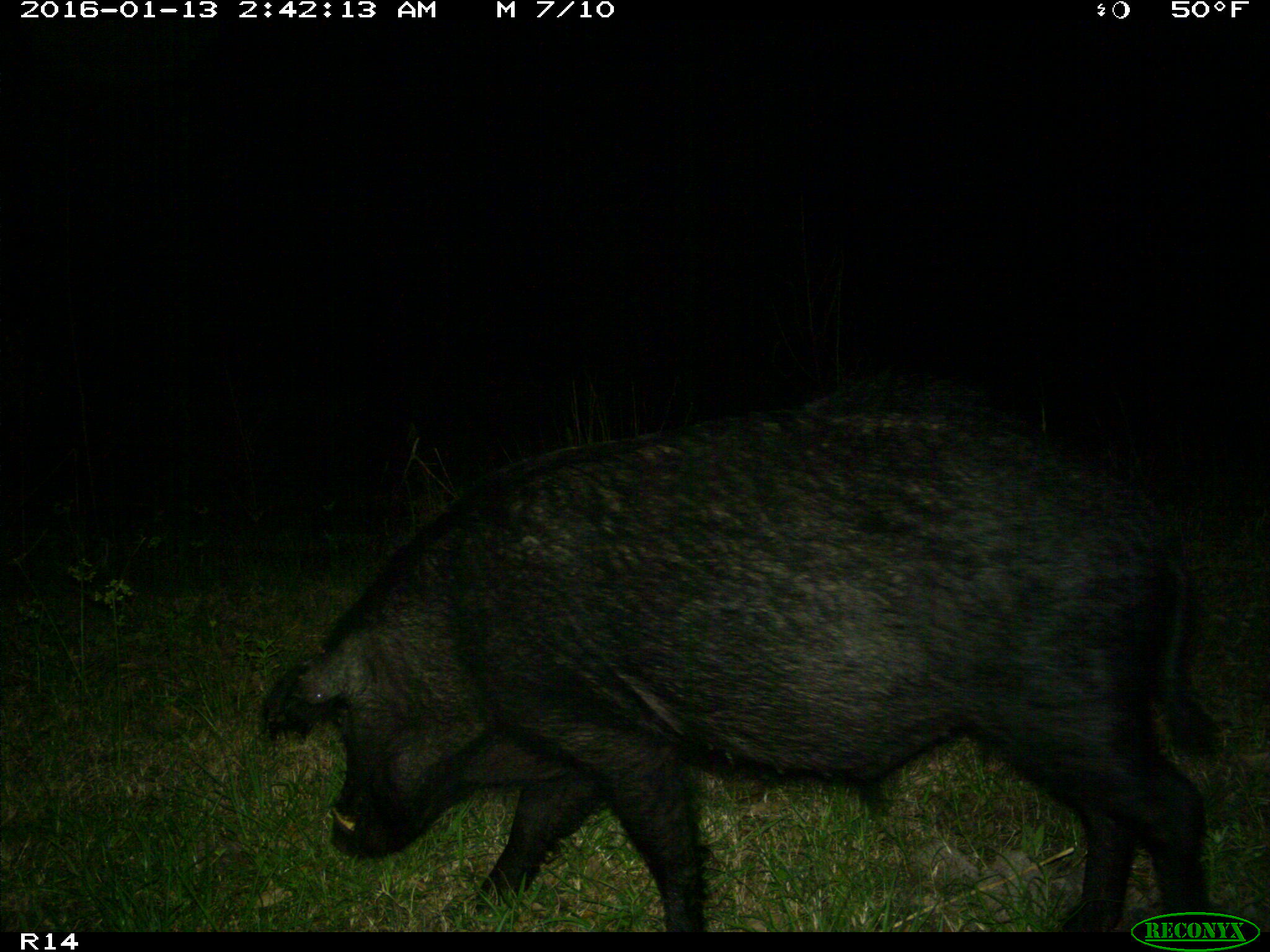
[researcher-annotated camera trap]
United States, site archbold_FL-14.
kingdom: Animalia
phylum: Chordata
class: Mammalia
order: Artiodactyla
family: Suidae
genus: Sus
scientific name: Sus scrofa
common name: wild boar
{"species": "Sus scrofa (wild boar)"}